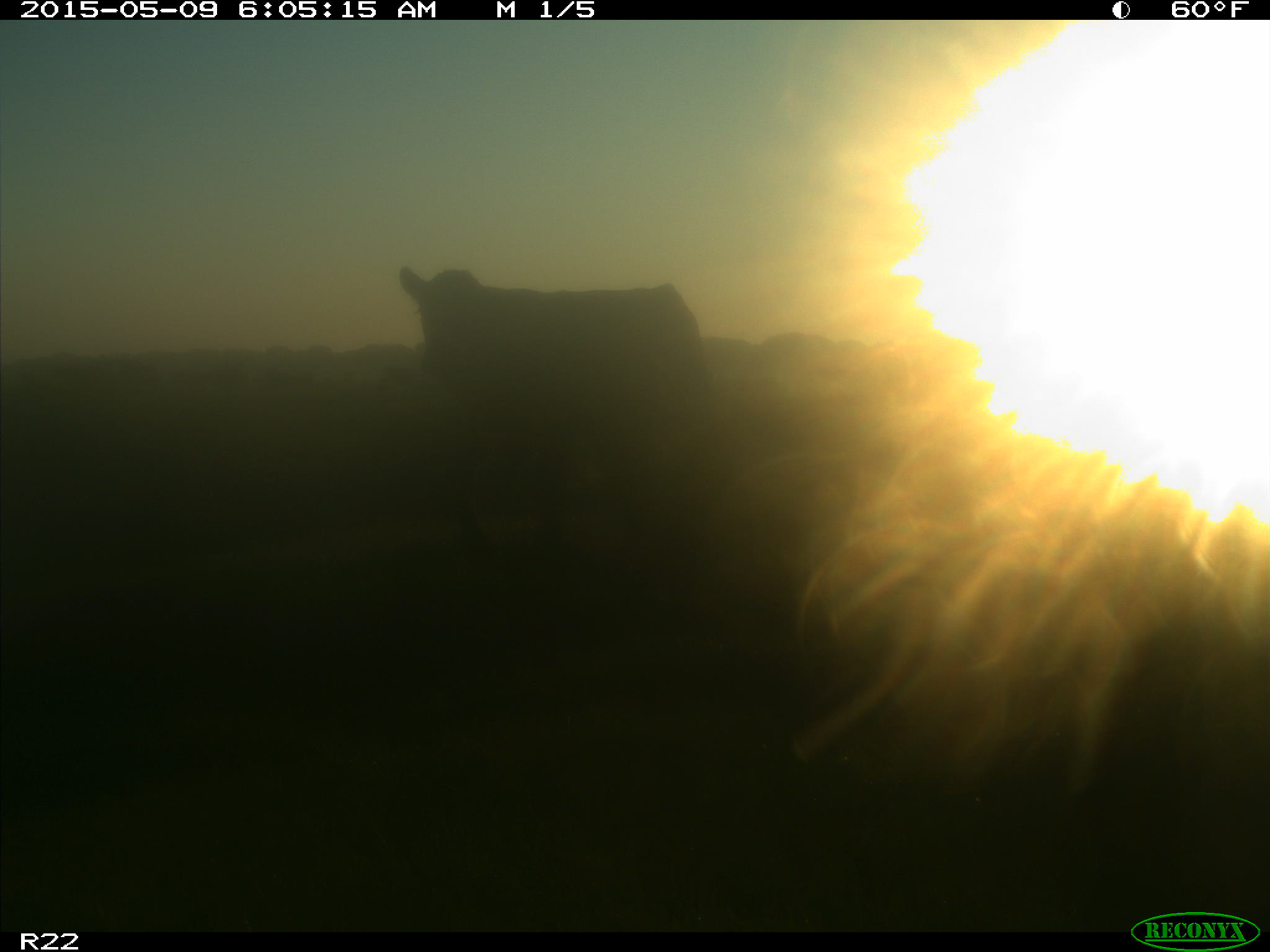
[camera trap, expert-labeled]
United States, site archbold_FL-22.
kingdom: Animalia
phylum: Chordata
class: Mammalia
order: Artiodactyla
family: Bovidae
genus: Bos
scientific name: Bos taurus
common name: domestic cow